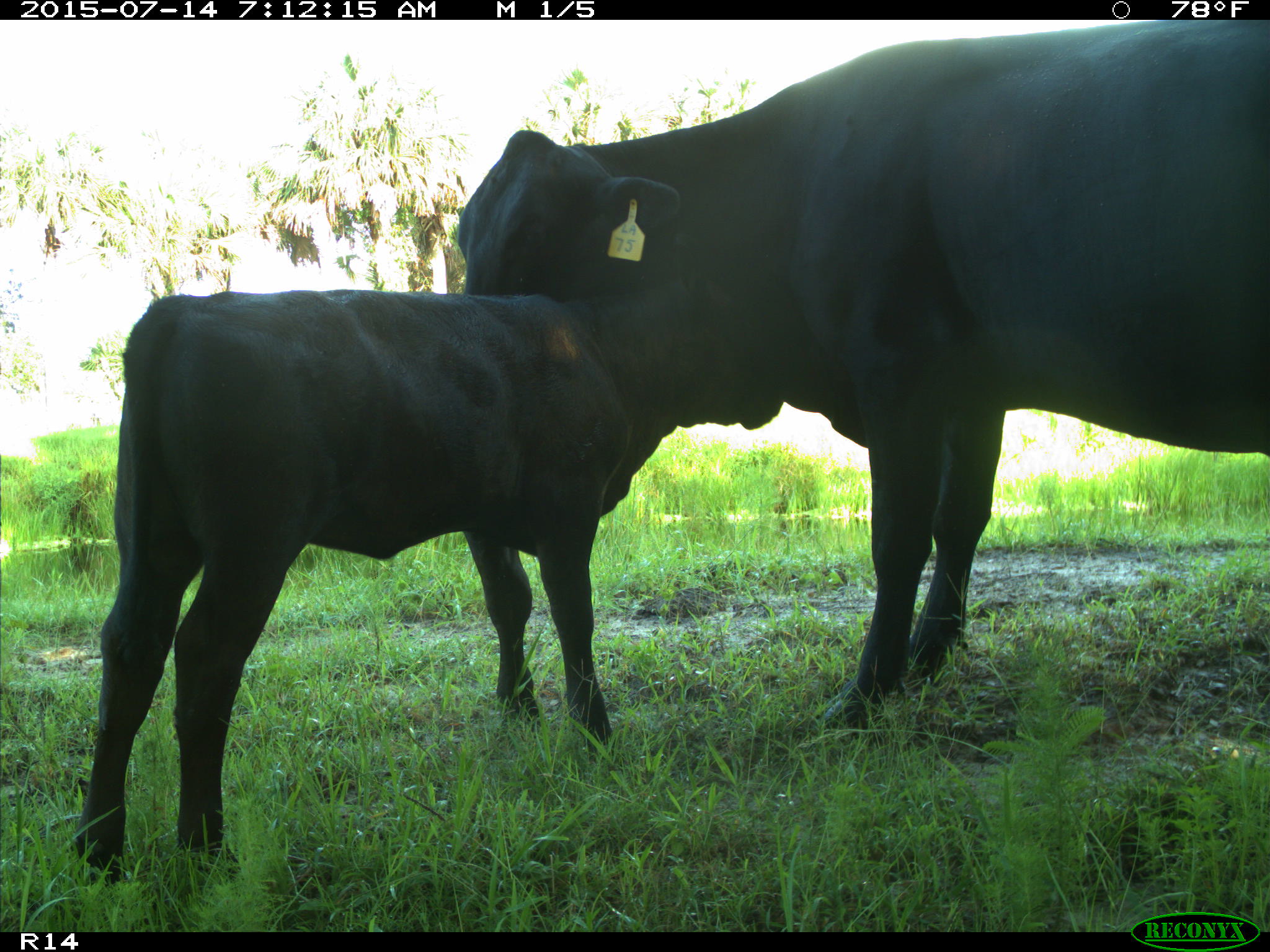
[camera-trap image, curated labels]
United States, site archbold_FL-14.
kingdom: Animalia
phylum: Chordata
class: Mammalia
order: Artiodactyla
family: Bovidae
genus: Bos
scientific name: Bos taurus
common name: domestic cow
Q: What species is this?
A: Bos taurus (domestic cow).